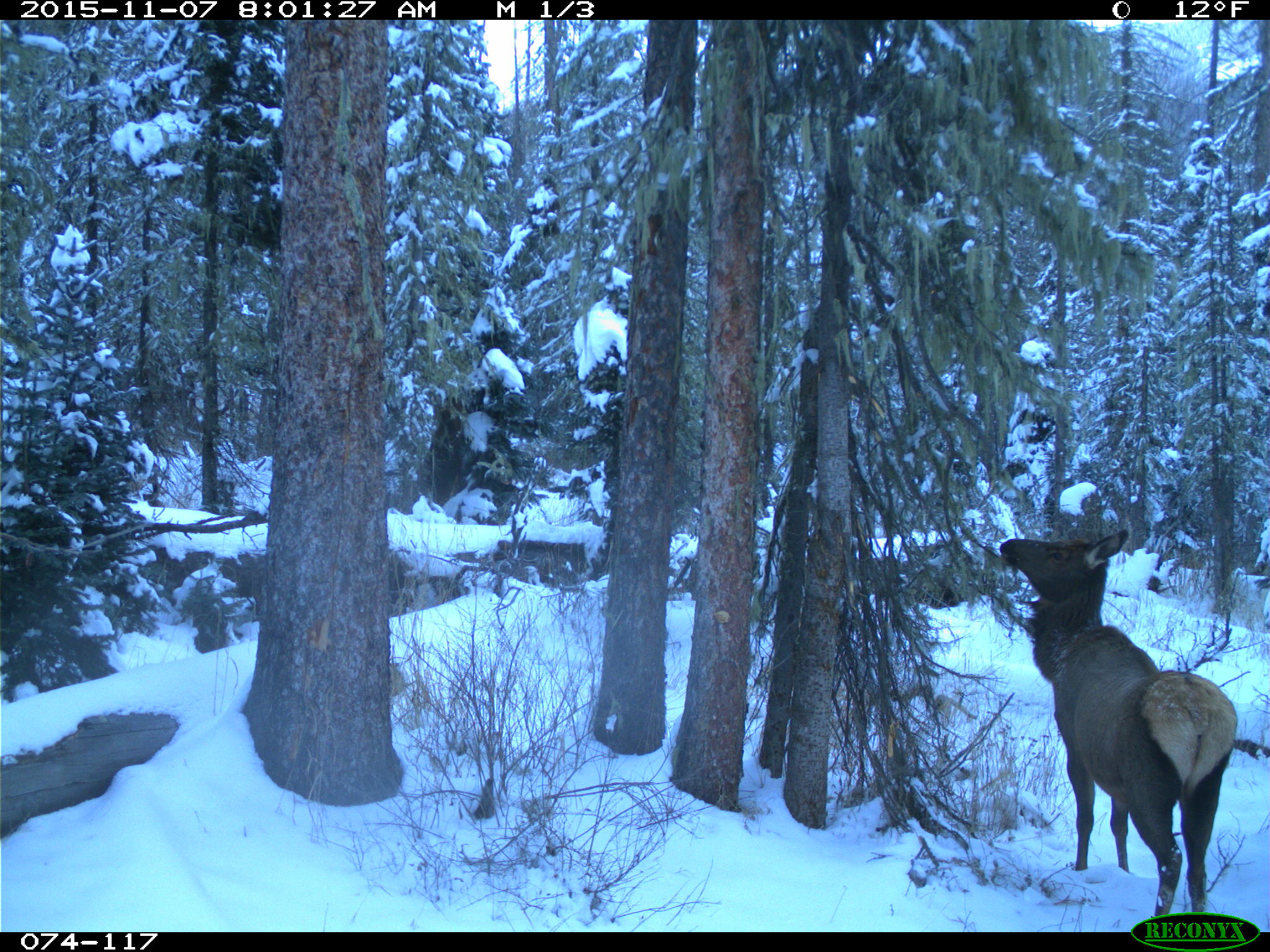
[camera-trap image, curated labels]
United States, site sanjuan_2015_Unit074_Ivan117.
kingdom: Animalia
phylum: Chordata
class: Mammalia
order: Artiodactyla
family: Cervidae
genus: Cervus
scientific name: Cervus elaphus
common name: red deer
Cervus elaphus (red deer).